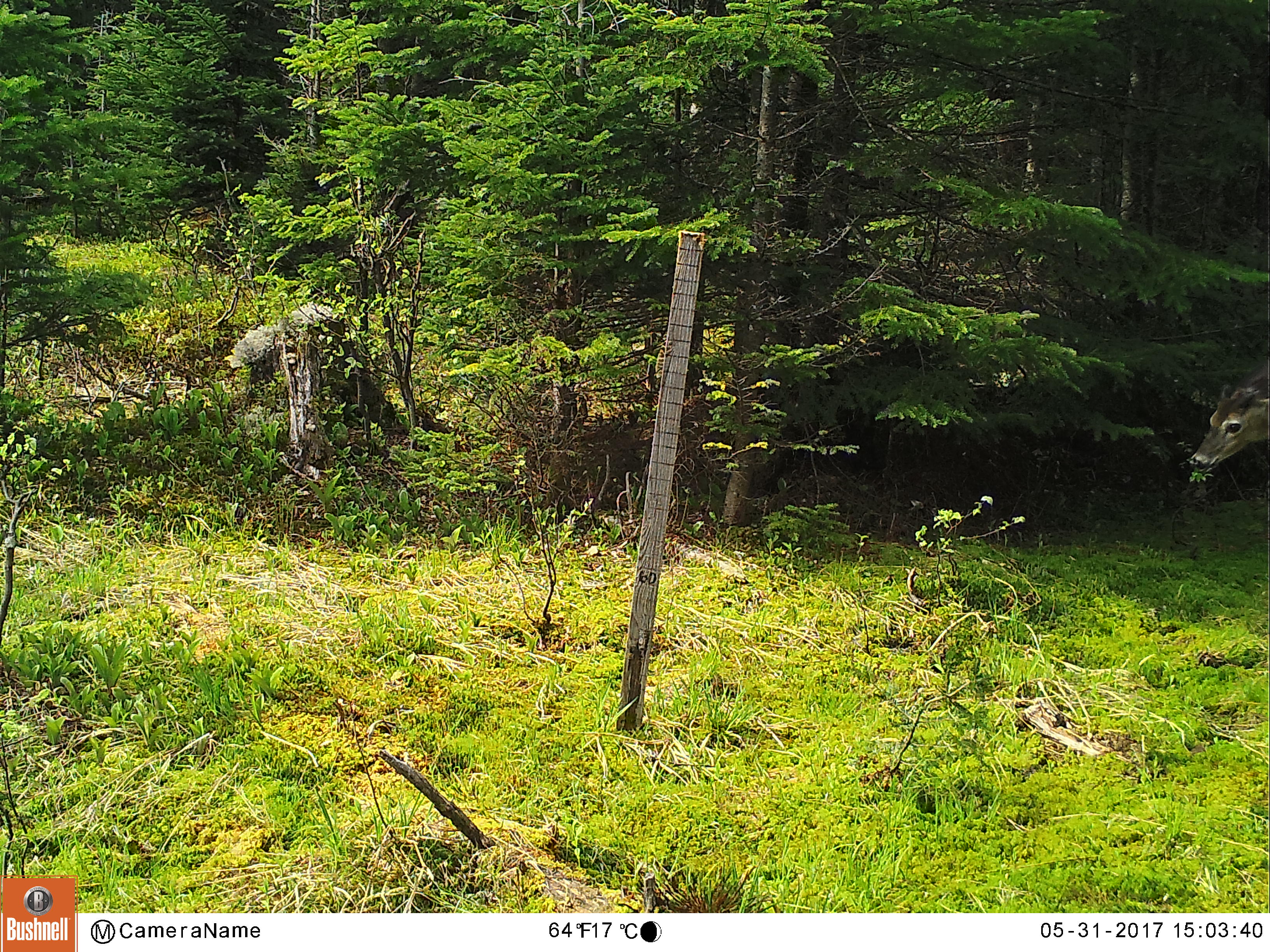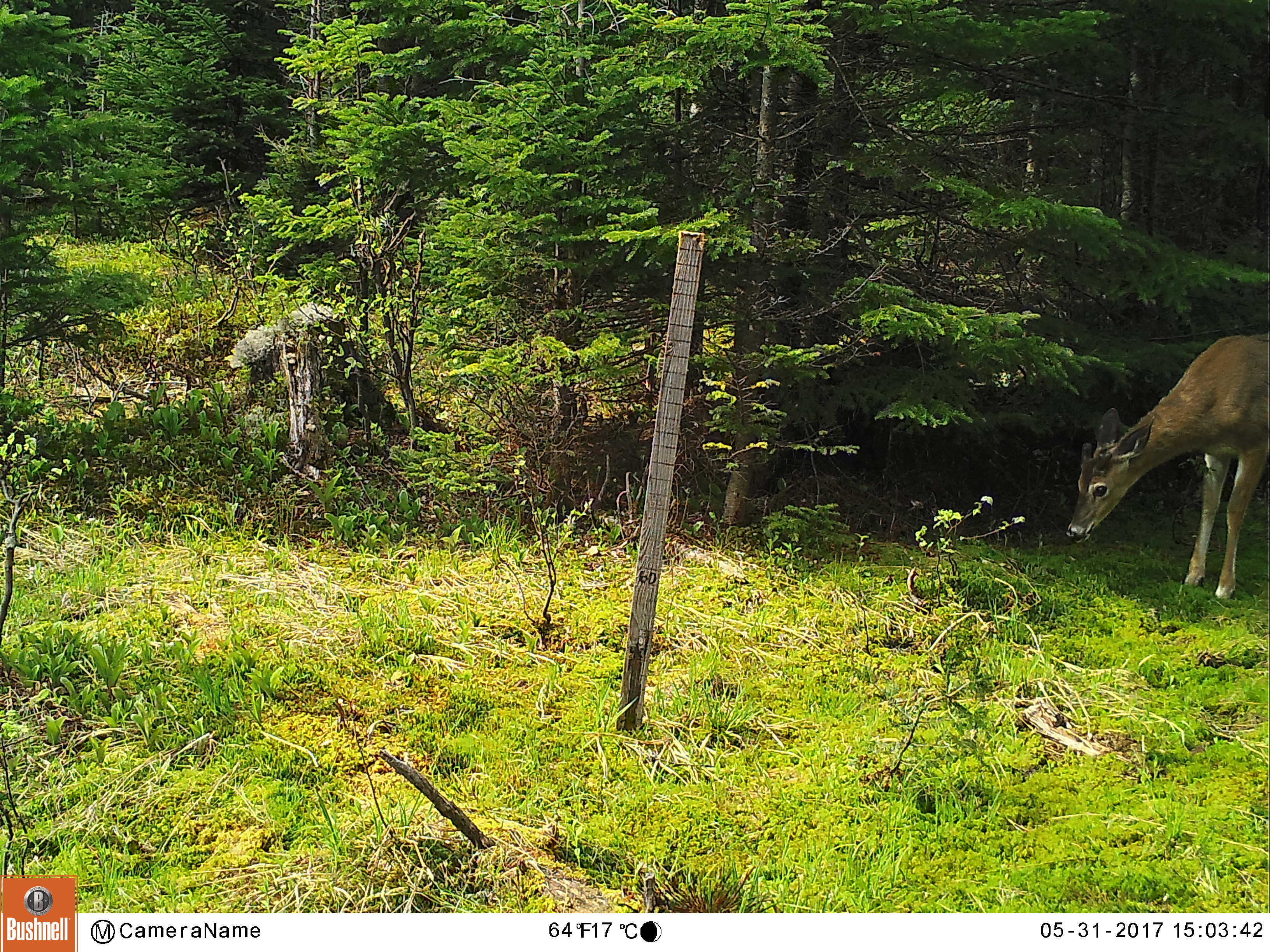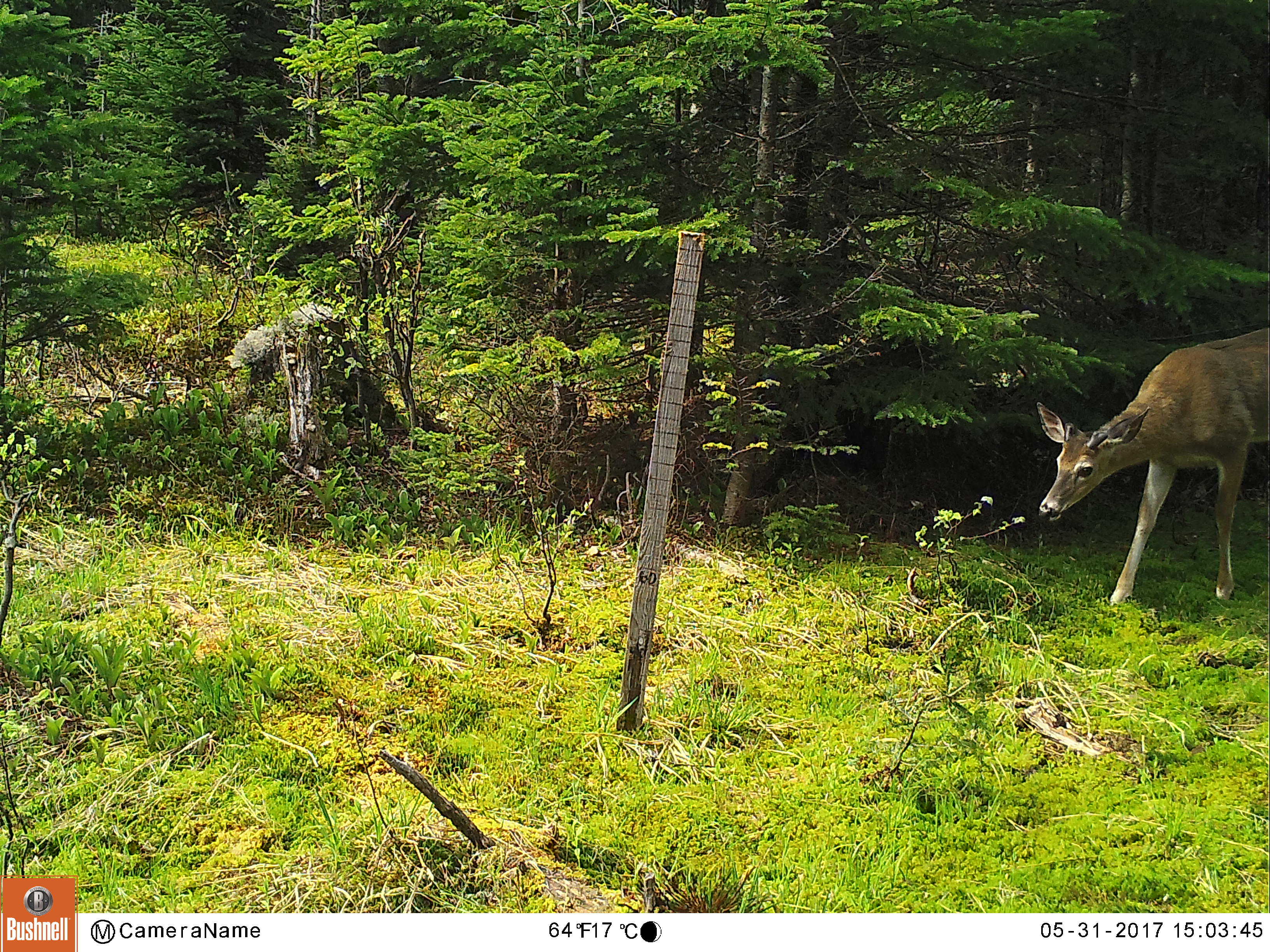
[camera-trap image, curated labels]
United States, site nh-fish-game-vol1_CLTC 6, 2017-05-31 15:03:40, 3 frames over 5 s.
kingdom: Animalia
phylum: Chordata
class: Mammalia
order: Artiodactyla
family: Cervidae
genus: Odocoileus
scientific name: Odocoileus virginianus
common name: white-tailed deer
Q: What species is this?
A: White-tailed deer (Odocoileus virginianus).